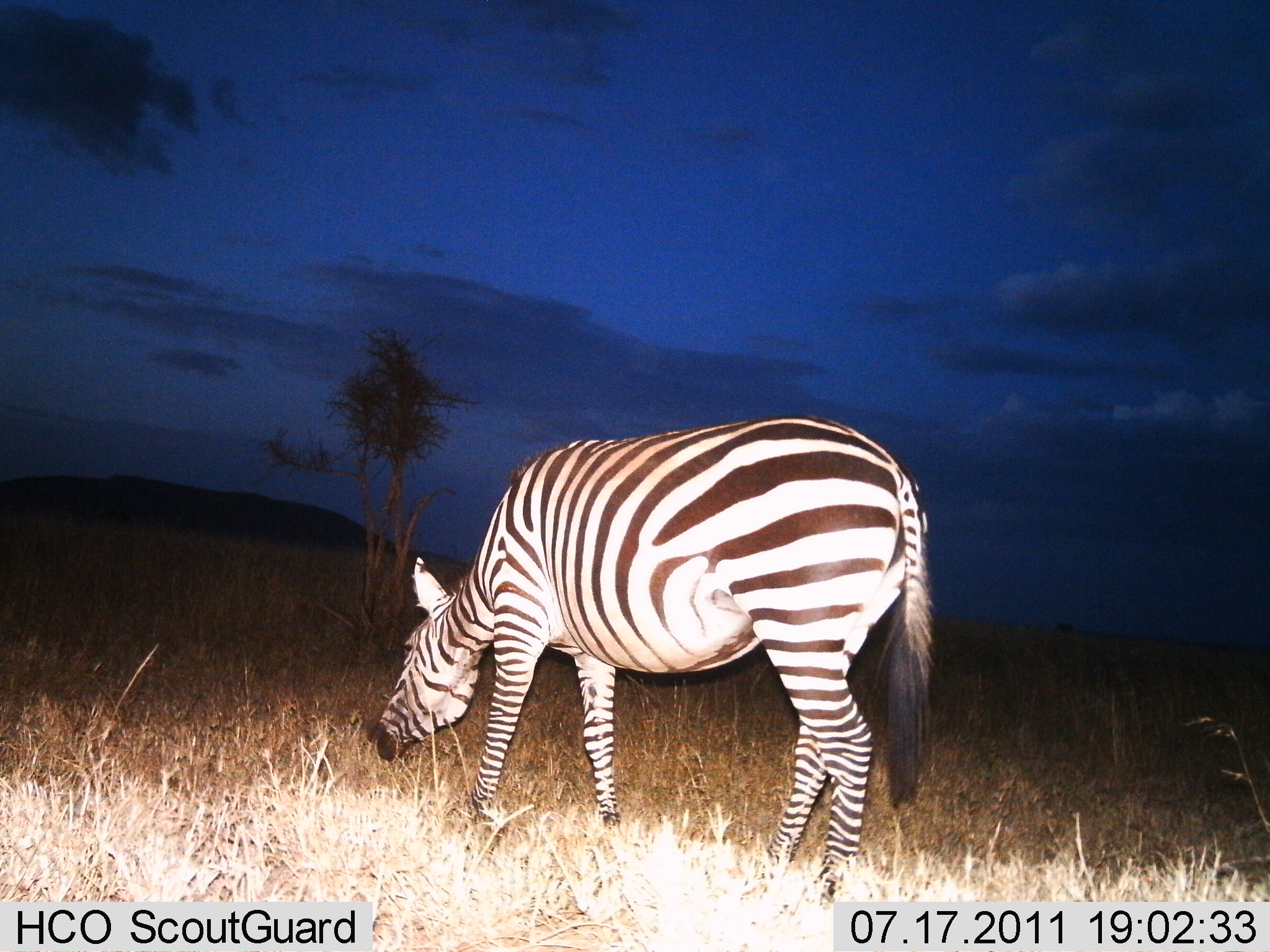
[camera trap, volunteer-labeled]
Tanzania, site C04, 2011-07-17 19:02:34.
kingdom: Animalia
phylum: Chordata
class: Mammalia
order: Perissodactyla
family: Equidae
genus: Equus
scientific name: Equus quagga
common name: plains zebra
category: zebra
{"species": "zebra (plains zebra) (Equus quagga)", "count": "1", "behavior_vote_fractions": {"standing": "10%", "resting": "10%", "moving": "10%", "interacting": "0%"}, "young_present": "0%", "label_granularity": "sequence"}